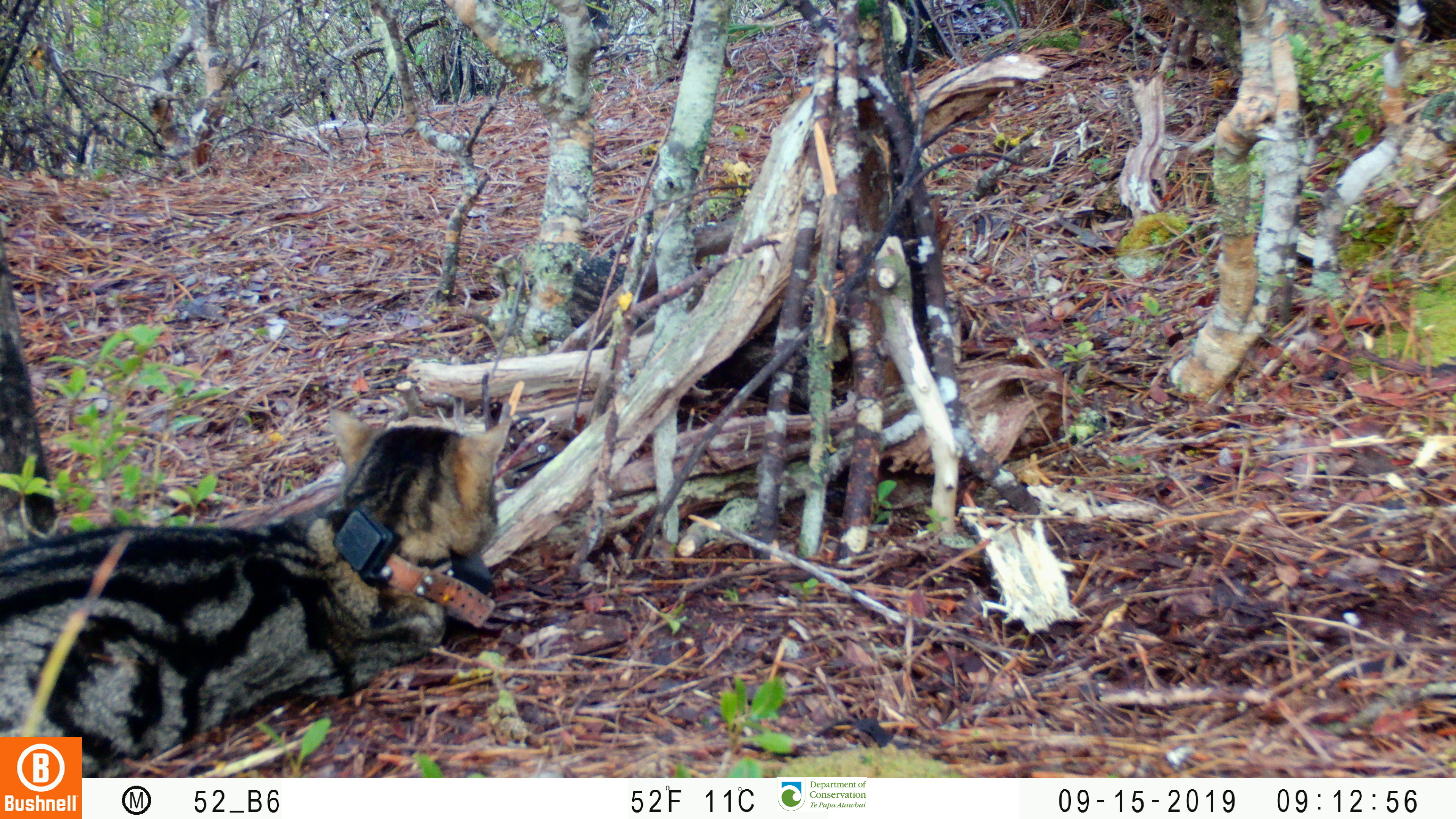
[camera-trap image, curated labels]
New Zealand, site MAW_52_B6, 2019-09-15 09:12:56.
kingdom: Animalia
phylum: Chordata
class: Mammalia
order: Carnivora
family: Felidae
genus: Felis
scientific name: Felis catus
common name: domestic cat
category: cat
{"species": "cat (domestic cat) (Felis catus)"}